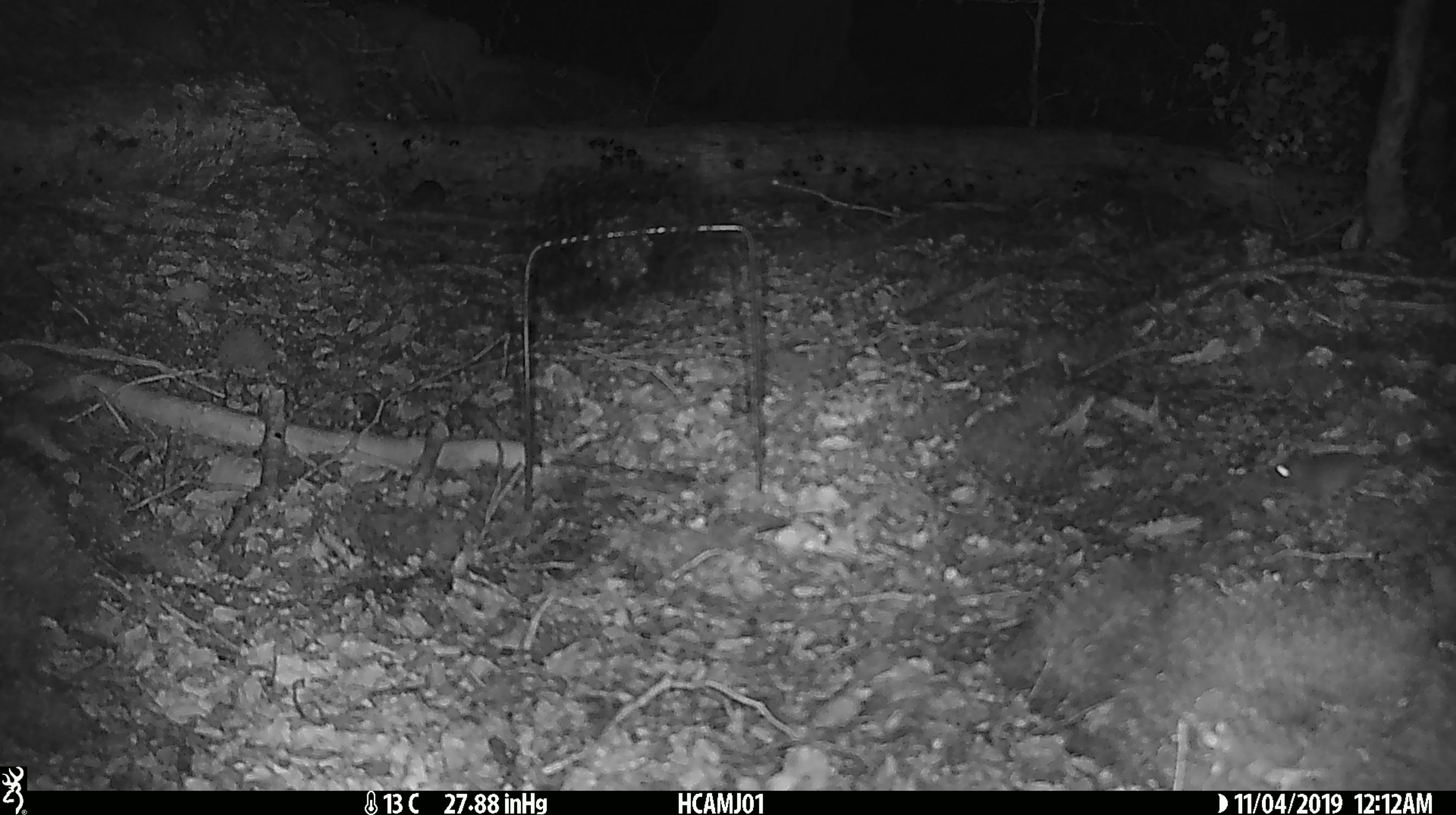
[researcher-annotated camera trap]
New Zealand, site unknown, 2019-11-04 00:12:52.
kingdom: Animalia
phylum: Chordata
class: Mammalia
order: Rodentia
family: Muridae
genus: Mus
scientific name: Mus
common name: mouse